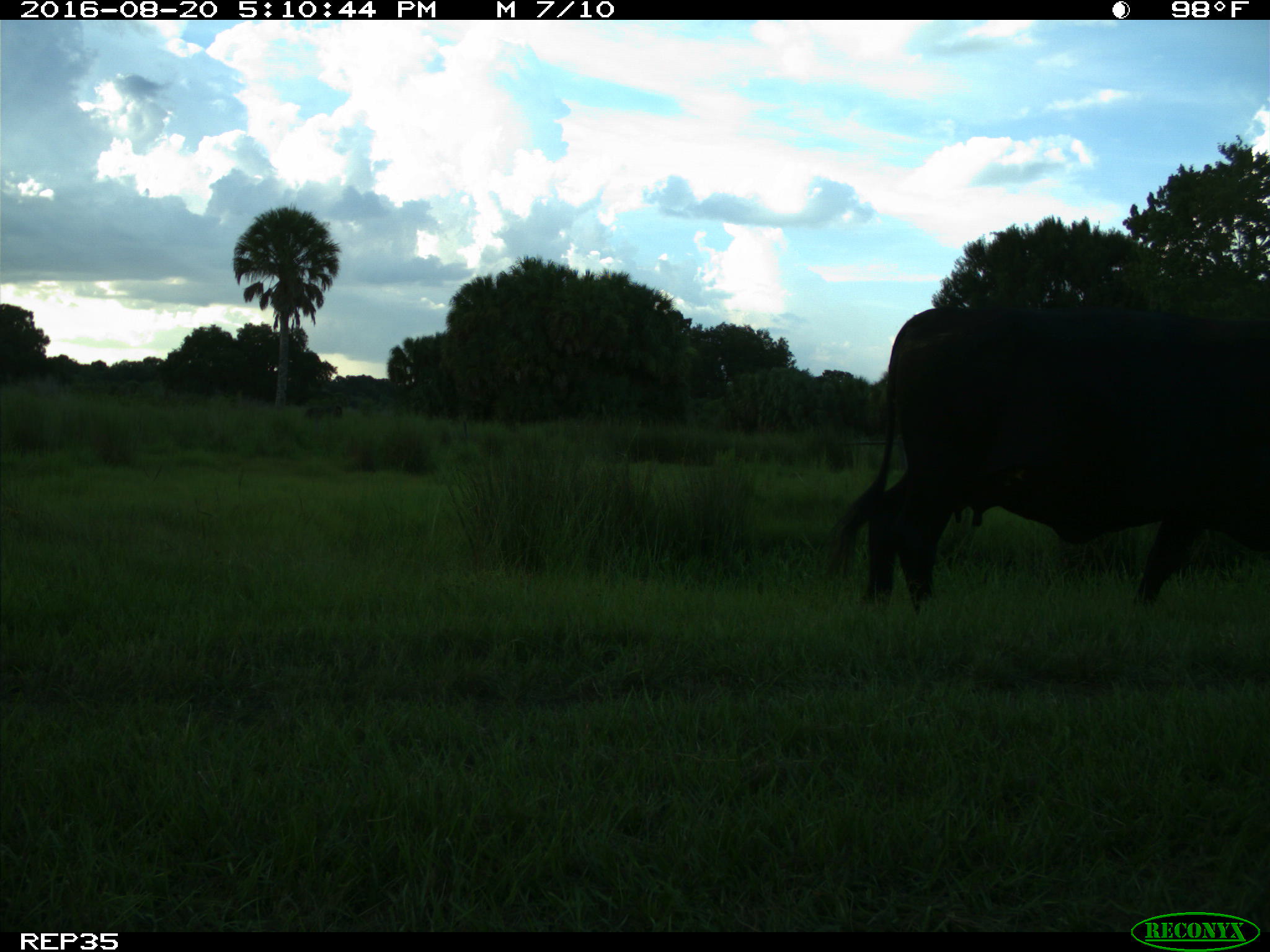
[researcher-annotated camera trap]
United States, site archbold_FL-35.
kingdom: Animalia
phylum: Chordata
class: Mammalia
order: Artiodactyla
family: Bovidae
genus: Bos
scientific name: Bos taurus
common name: domestic cow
Bos taurus (domestic cow).